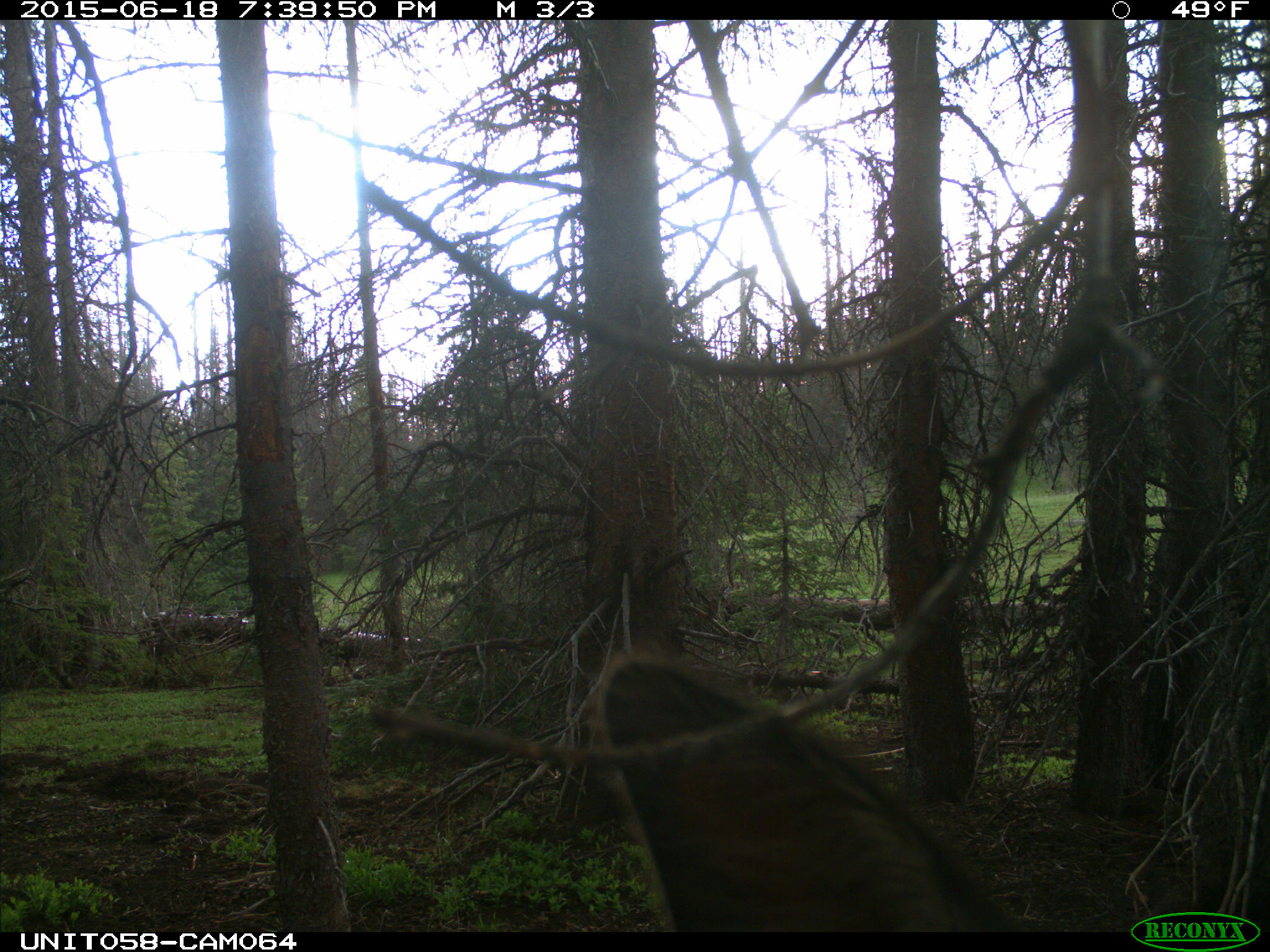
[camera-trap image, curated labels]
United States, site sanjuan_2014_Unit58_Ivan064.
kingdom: Animalia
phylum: Chordata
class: Mammalia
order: Artiodactyla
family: Cervidae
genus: Cervus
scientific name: Cervus elaphus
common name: red deer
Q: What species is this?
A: Cervus elaphus (red deer).